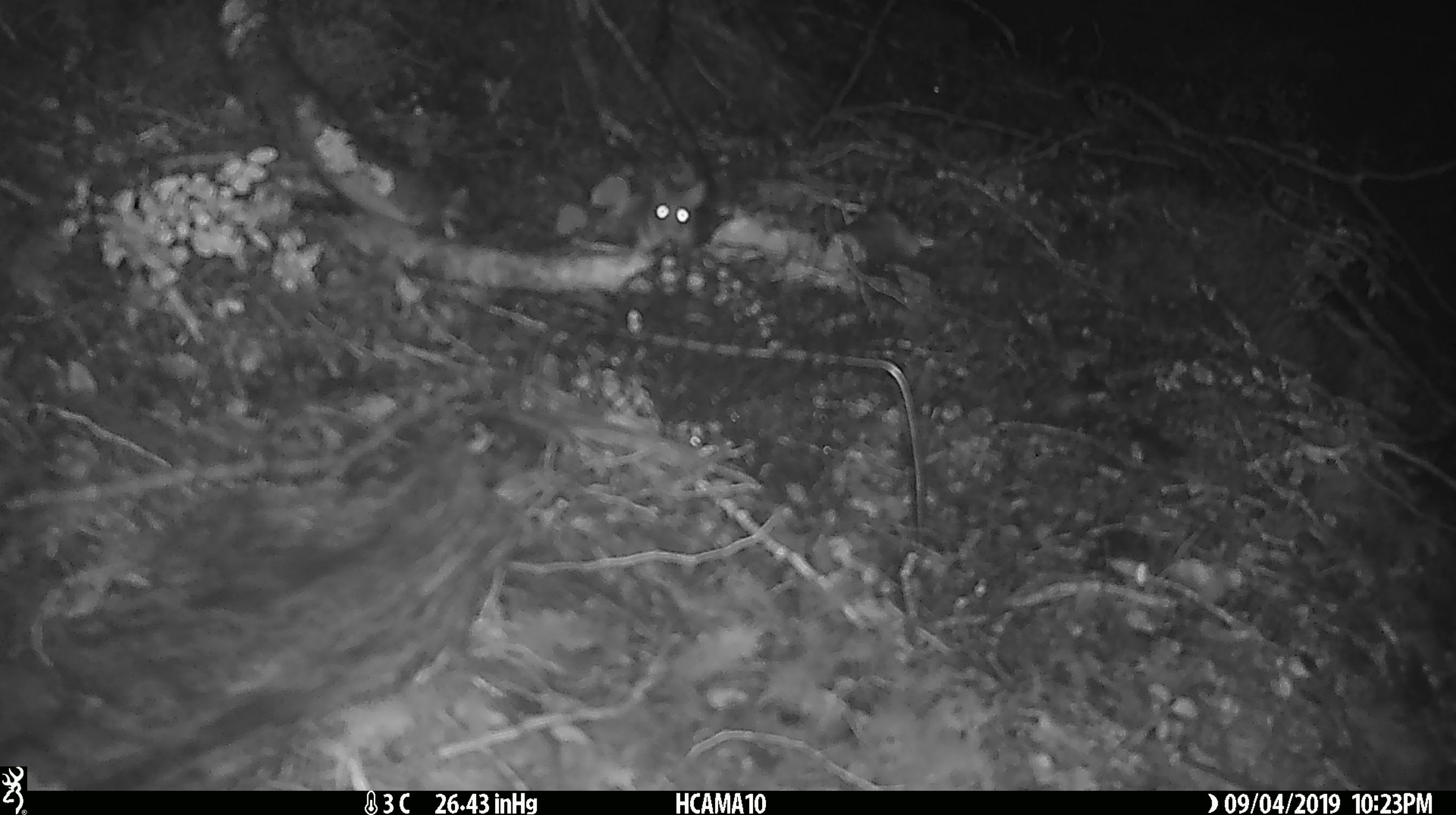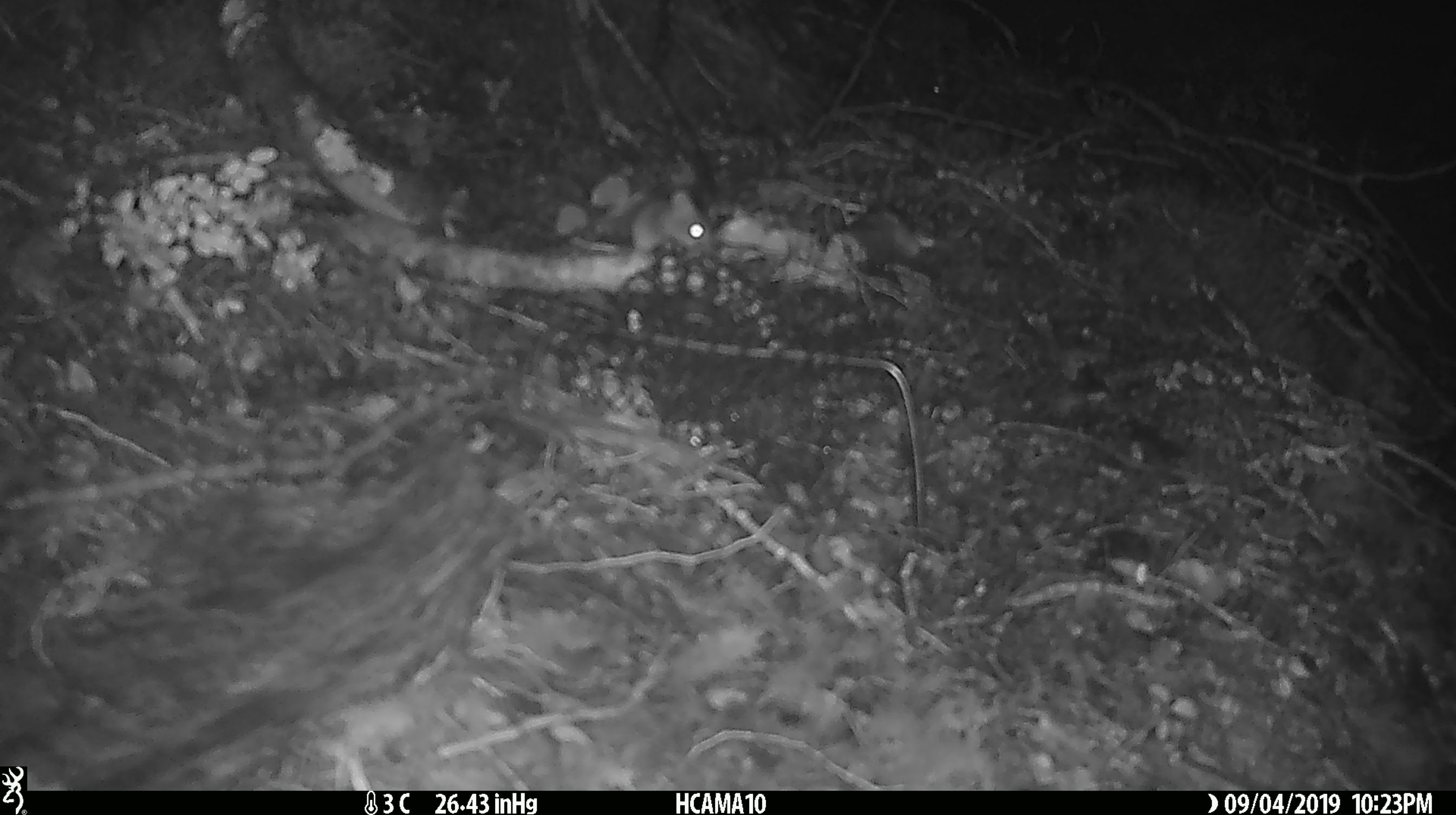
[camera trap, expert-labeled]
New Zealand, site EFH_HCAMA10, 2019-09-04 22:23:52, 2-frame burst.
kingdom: Animalia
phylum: Chordata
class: Mammalia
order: Rodentia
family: Muridae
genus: Mus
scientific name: Mus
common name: mouse